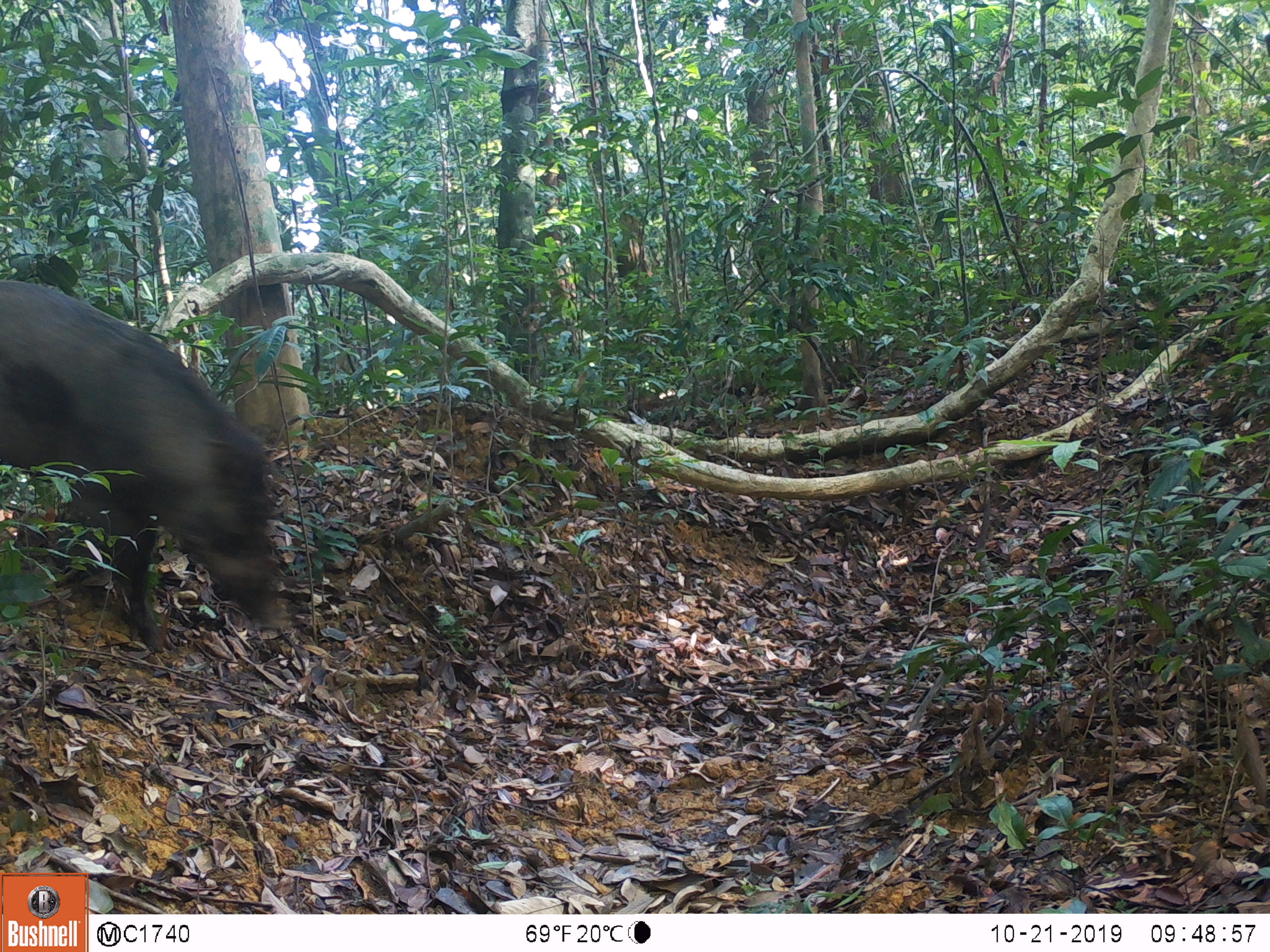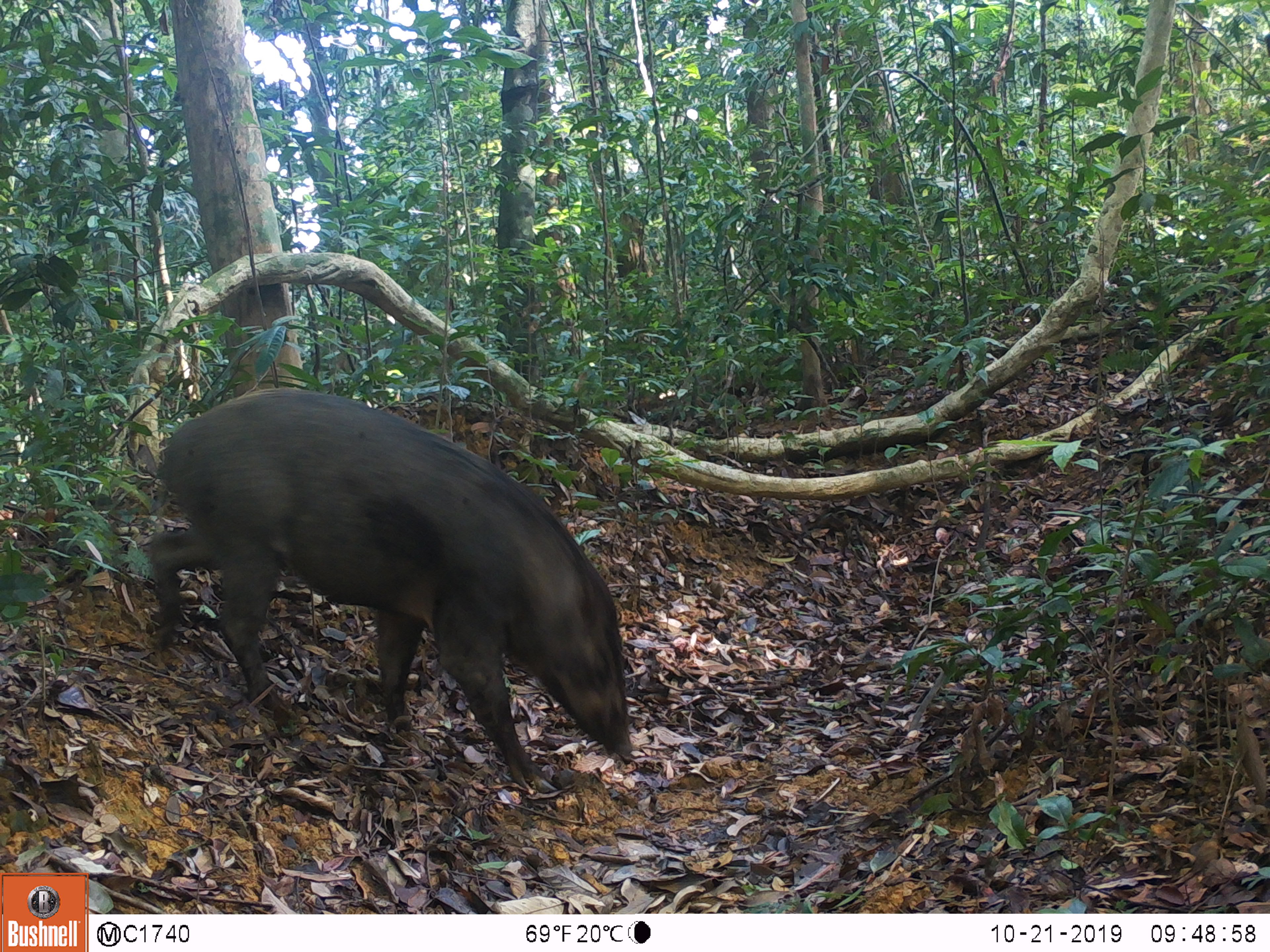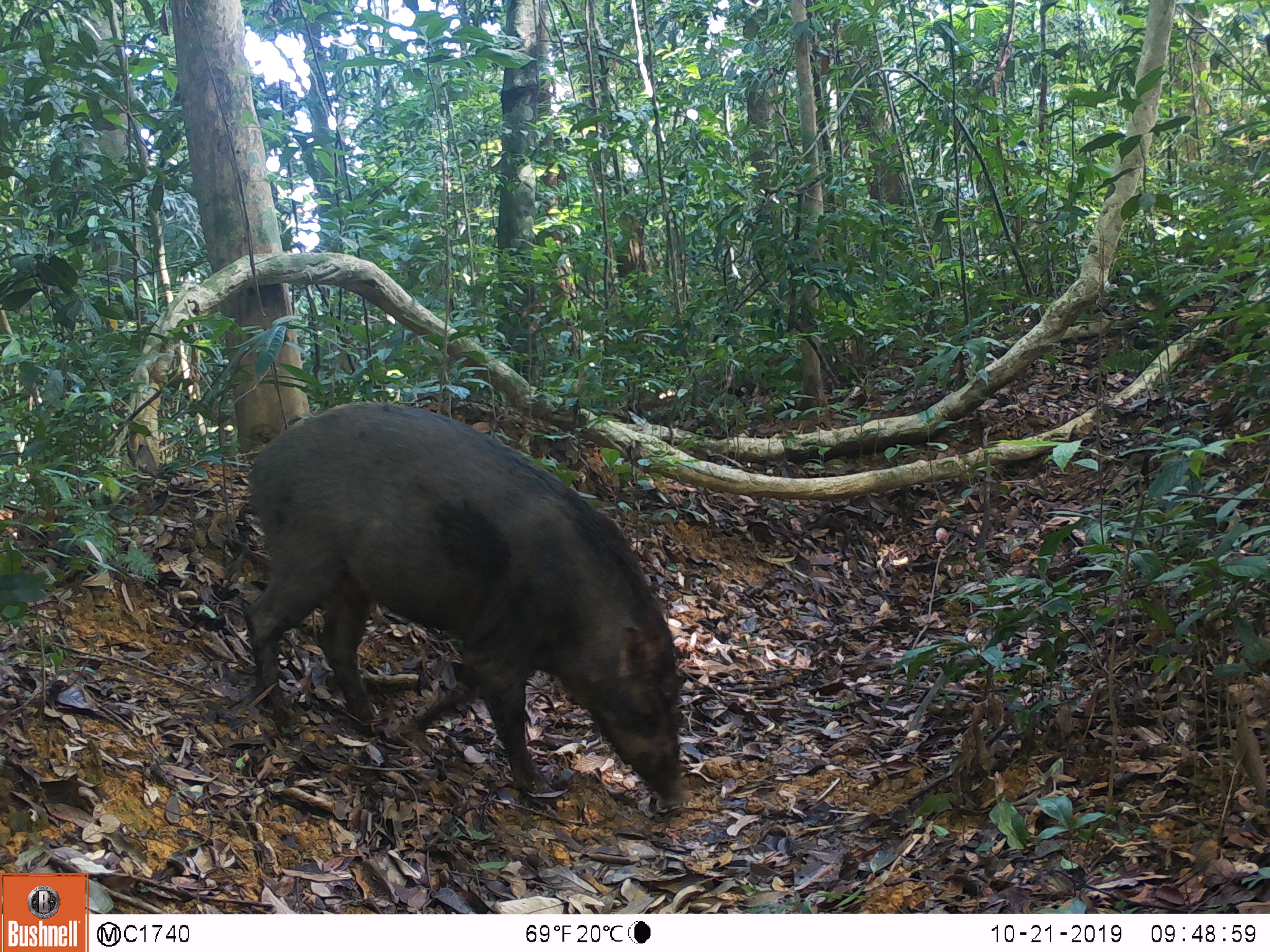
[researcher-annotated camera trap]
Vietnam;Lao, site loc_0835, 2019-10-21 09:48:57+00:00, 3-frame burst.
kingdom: Animalia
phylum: Chordata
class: Mammalia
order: Artiodactyla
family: Suidae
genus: Sus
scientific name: Sus scrofa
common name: eurasian wild pig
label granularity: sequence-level